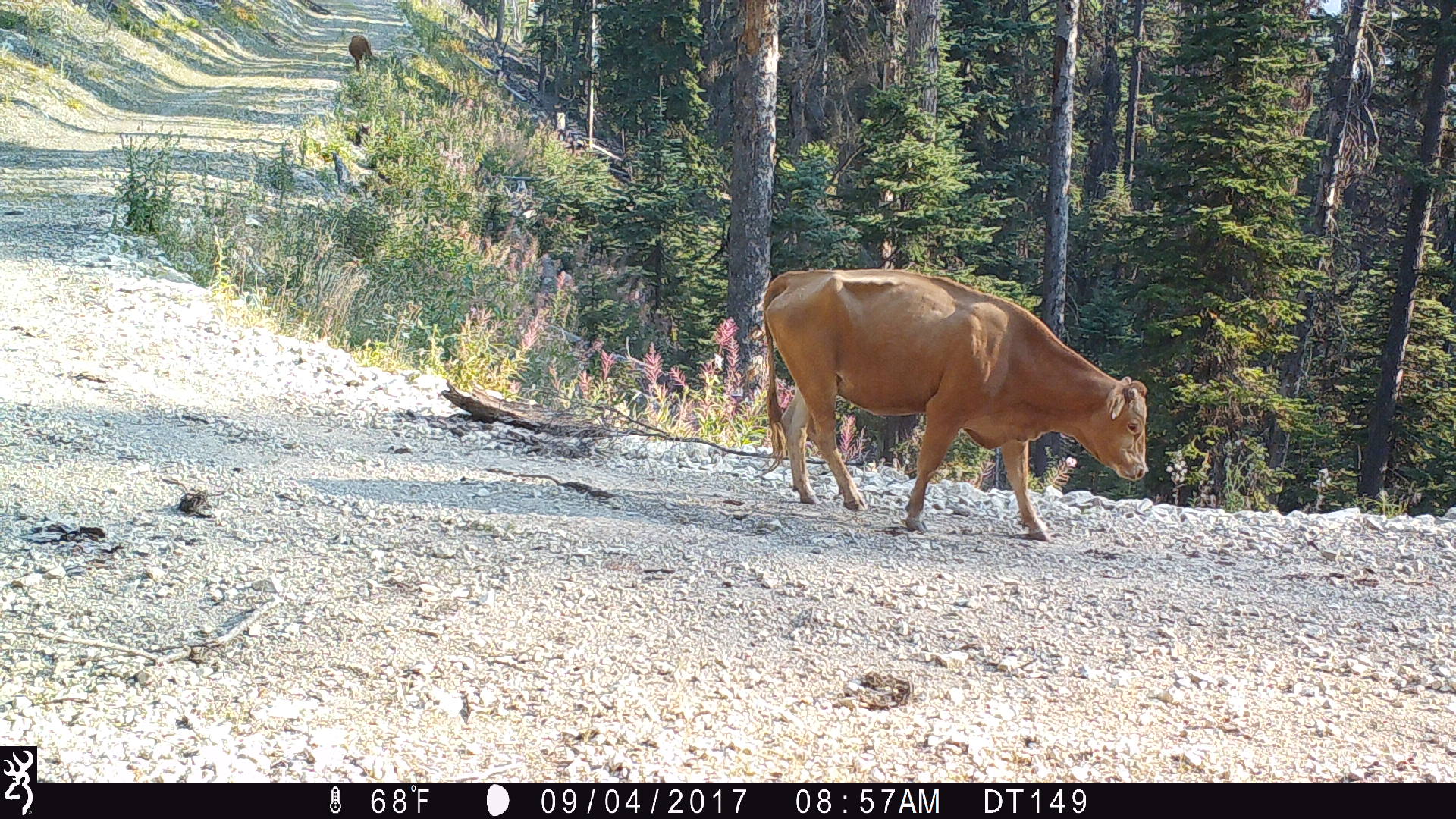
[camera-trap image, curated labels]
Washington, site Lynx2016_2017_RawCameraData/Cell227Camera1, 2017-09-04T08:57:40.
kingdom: Animalia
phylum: Chordata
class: Mammalia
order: Artiodactyla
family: Bovidae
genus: Bos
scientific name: Bos taurus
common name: domestic cattle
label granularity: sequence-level